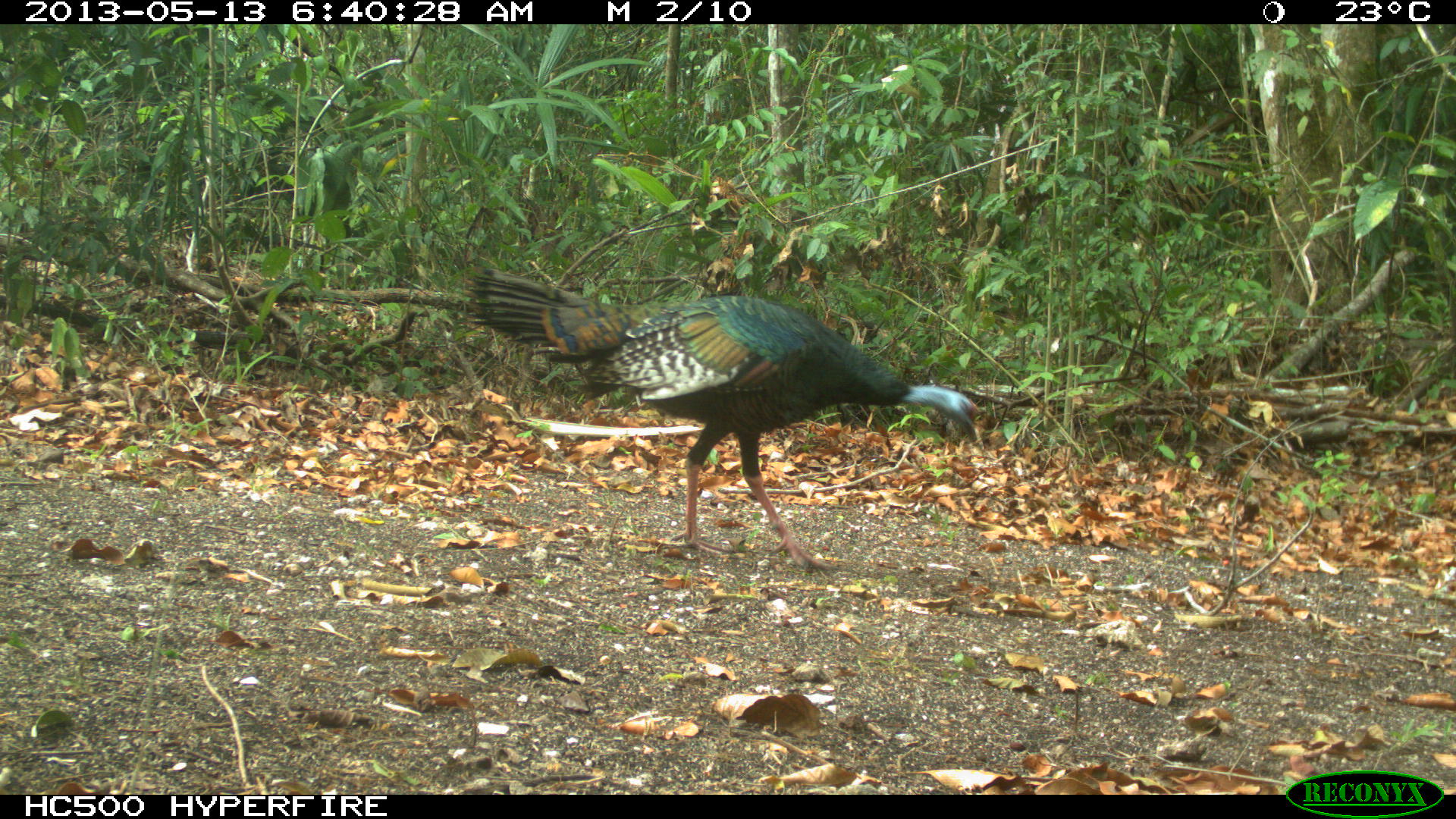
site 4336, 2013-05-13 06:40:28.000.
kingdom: Animalia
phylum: Chordata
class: Aves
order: Galliformes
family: Phasianidae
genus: Meleagris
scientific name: Meleagris ocellata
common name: ocellated turkey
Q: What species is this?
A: Meleagris ocellata (ocellated turkey).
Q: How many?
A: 1.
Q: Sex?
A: Female.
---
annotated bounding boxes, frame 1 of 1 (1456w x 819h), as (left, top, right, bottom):
meleagris ocellata: (464, 270, 984, 571)